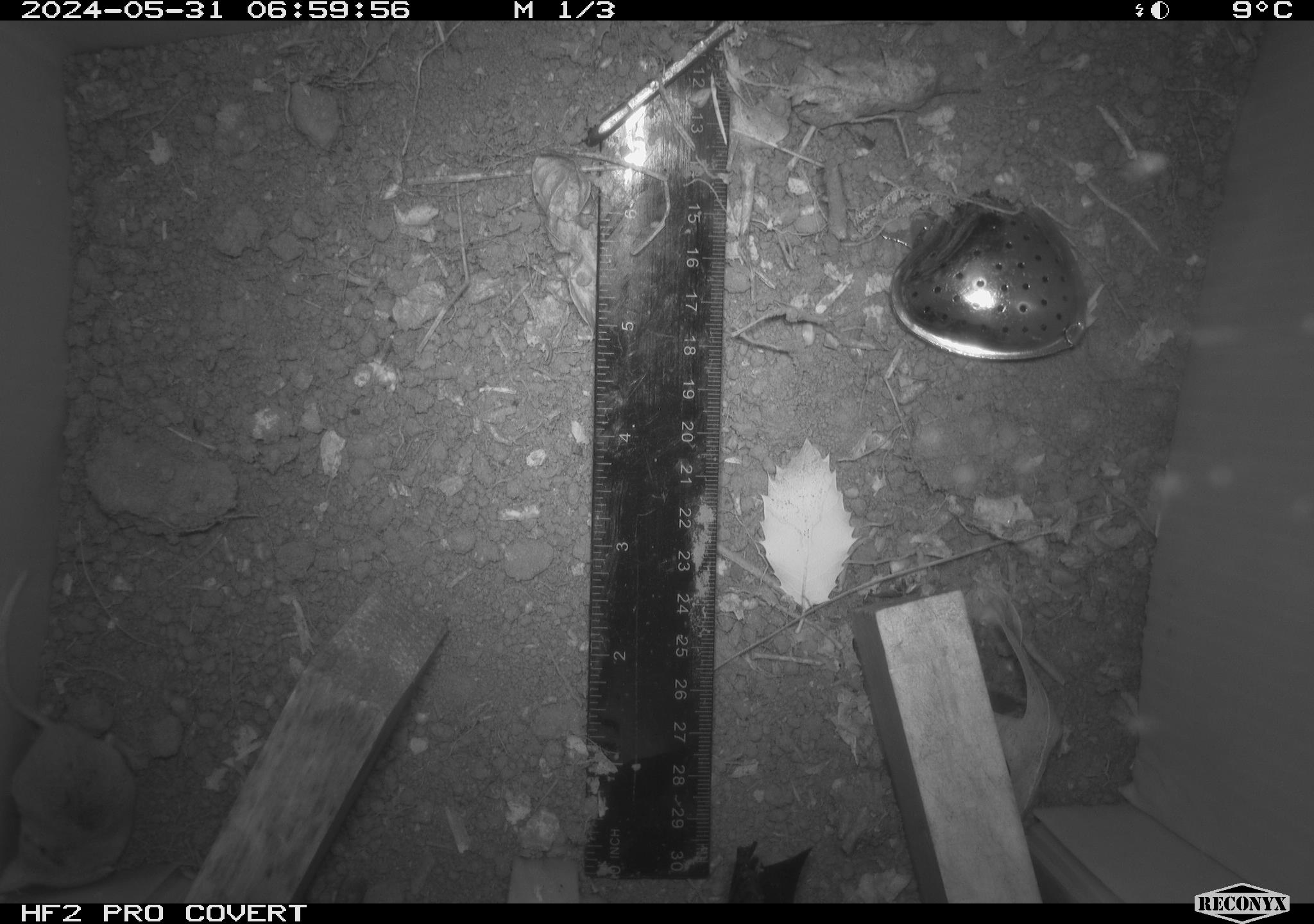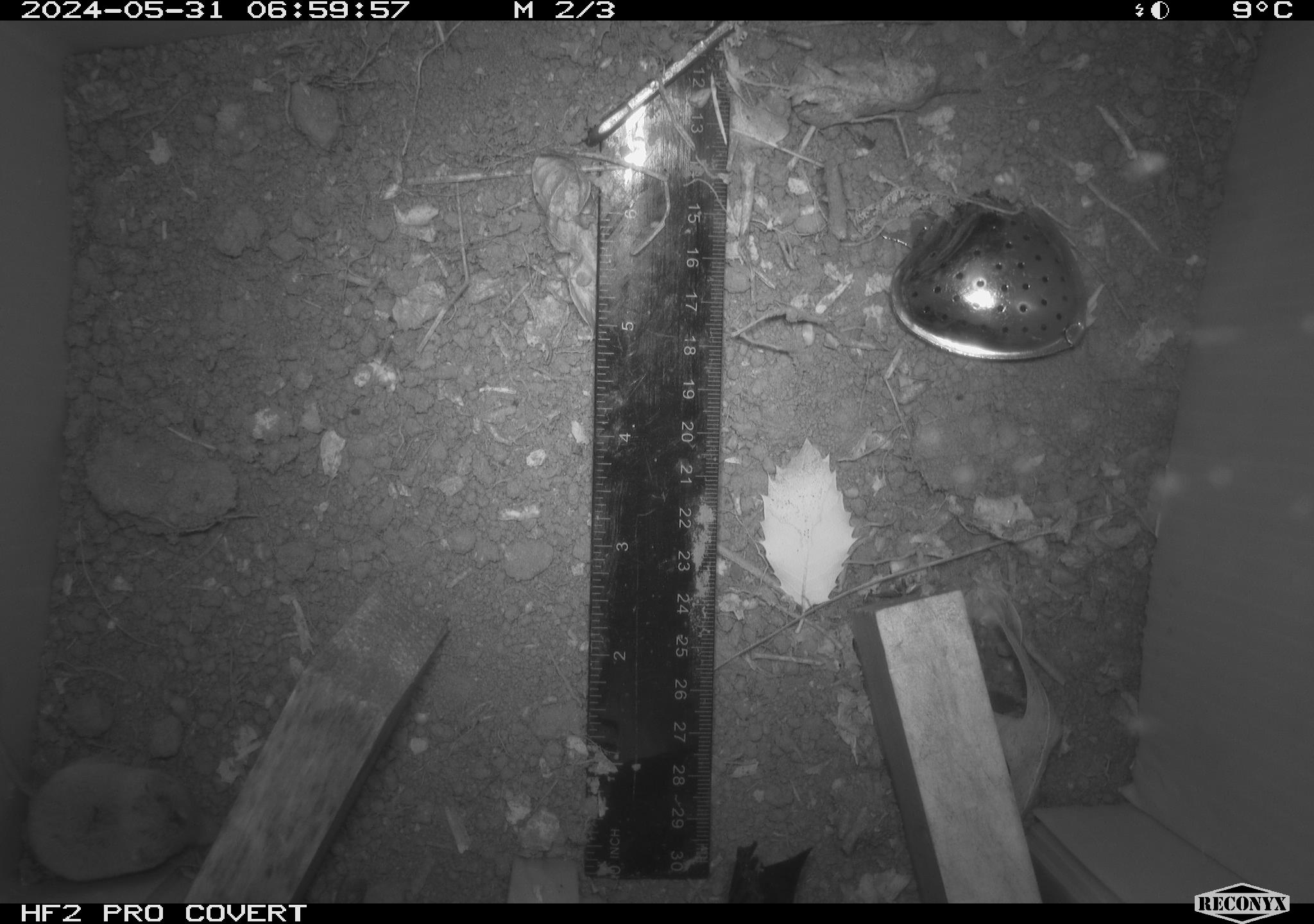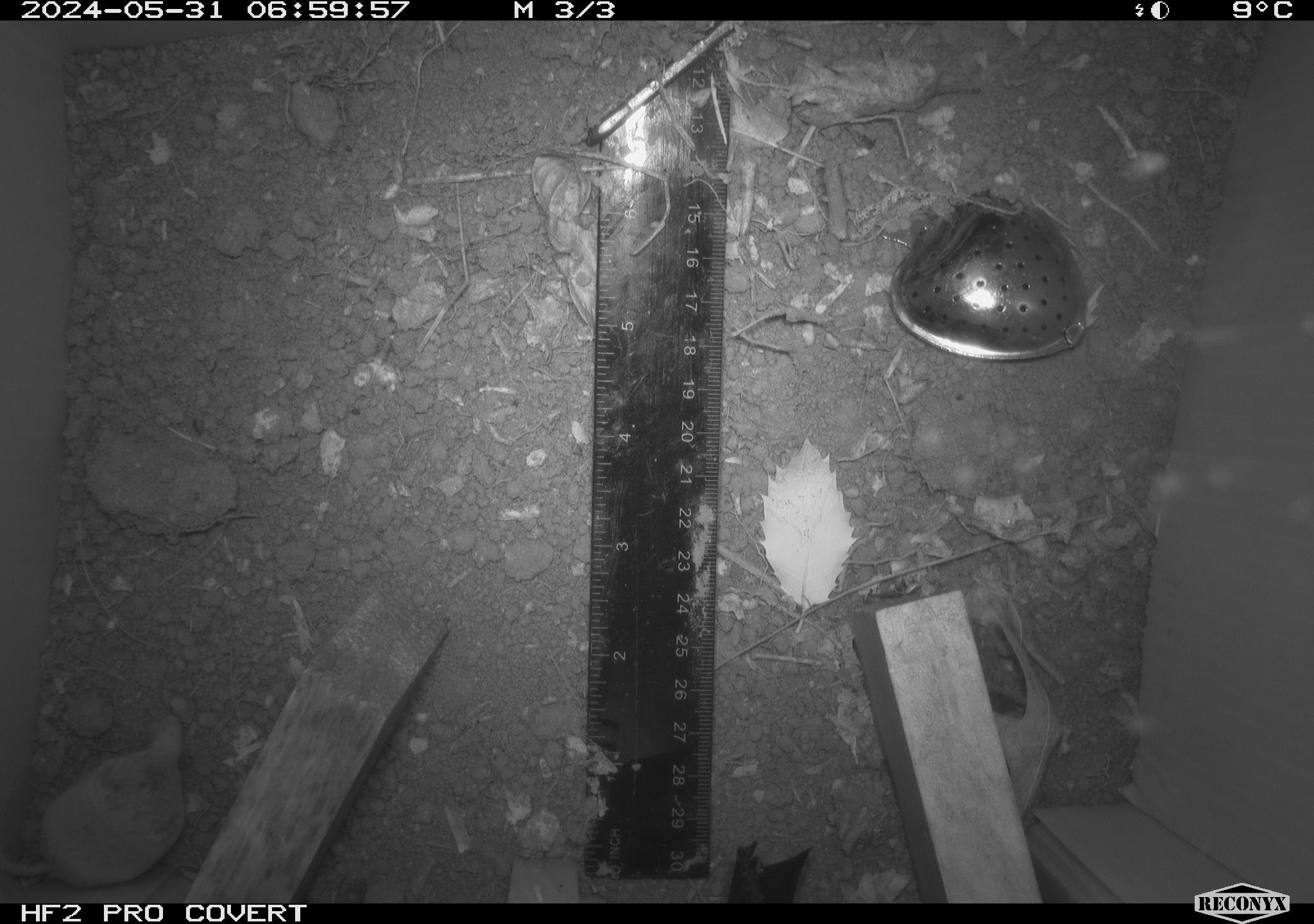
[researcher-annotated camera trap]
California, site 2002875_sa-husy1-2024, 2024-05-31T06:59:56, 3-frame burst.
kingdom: Animalia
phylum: Chordata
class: Mammalia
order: Eulipotyphla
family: Soricidae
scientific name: Soricidae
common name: shrews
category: soricidae family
Soricidae family (shrews) (Soricidae).